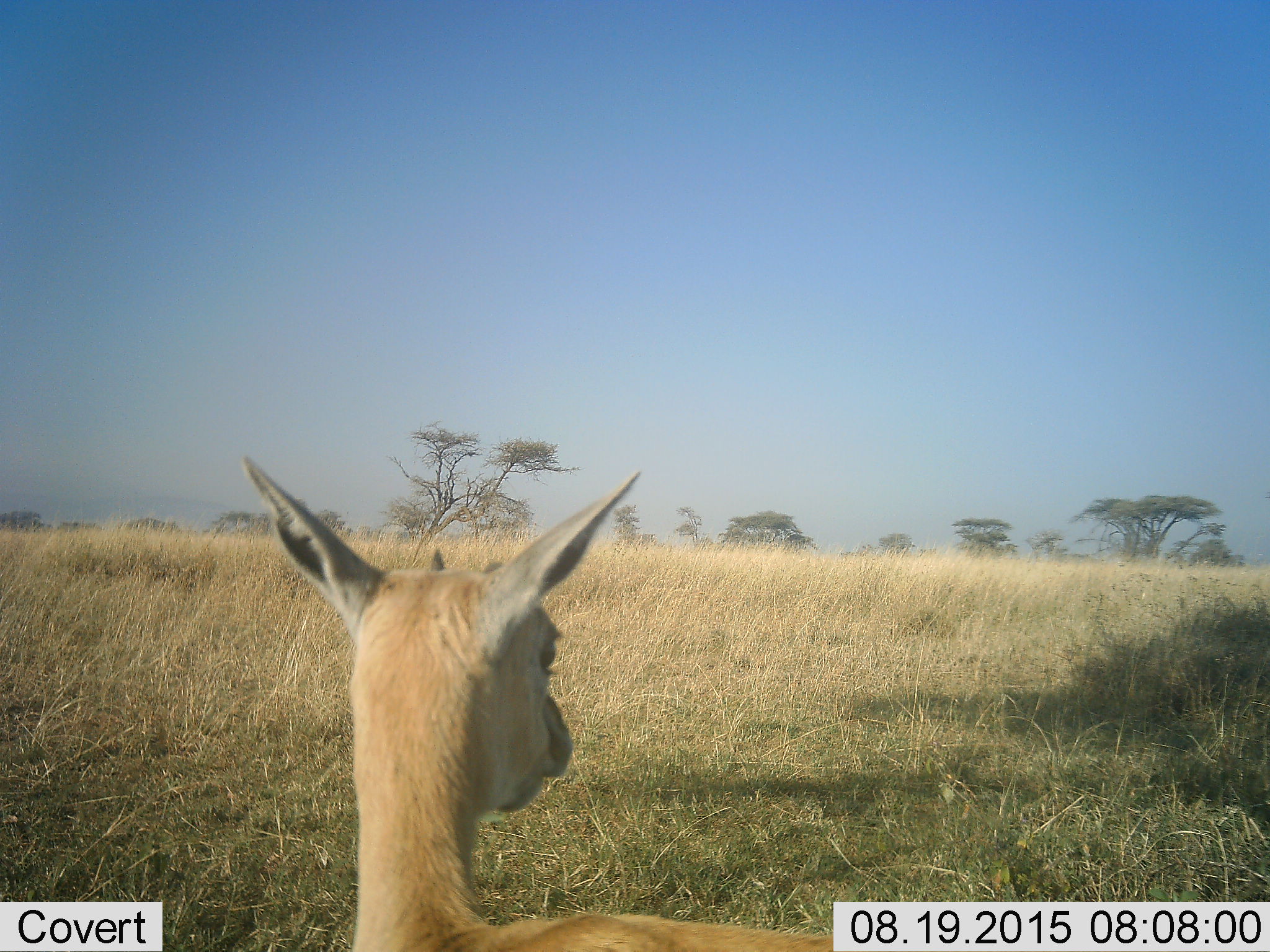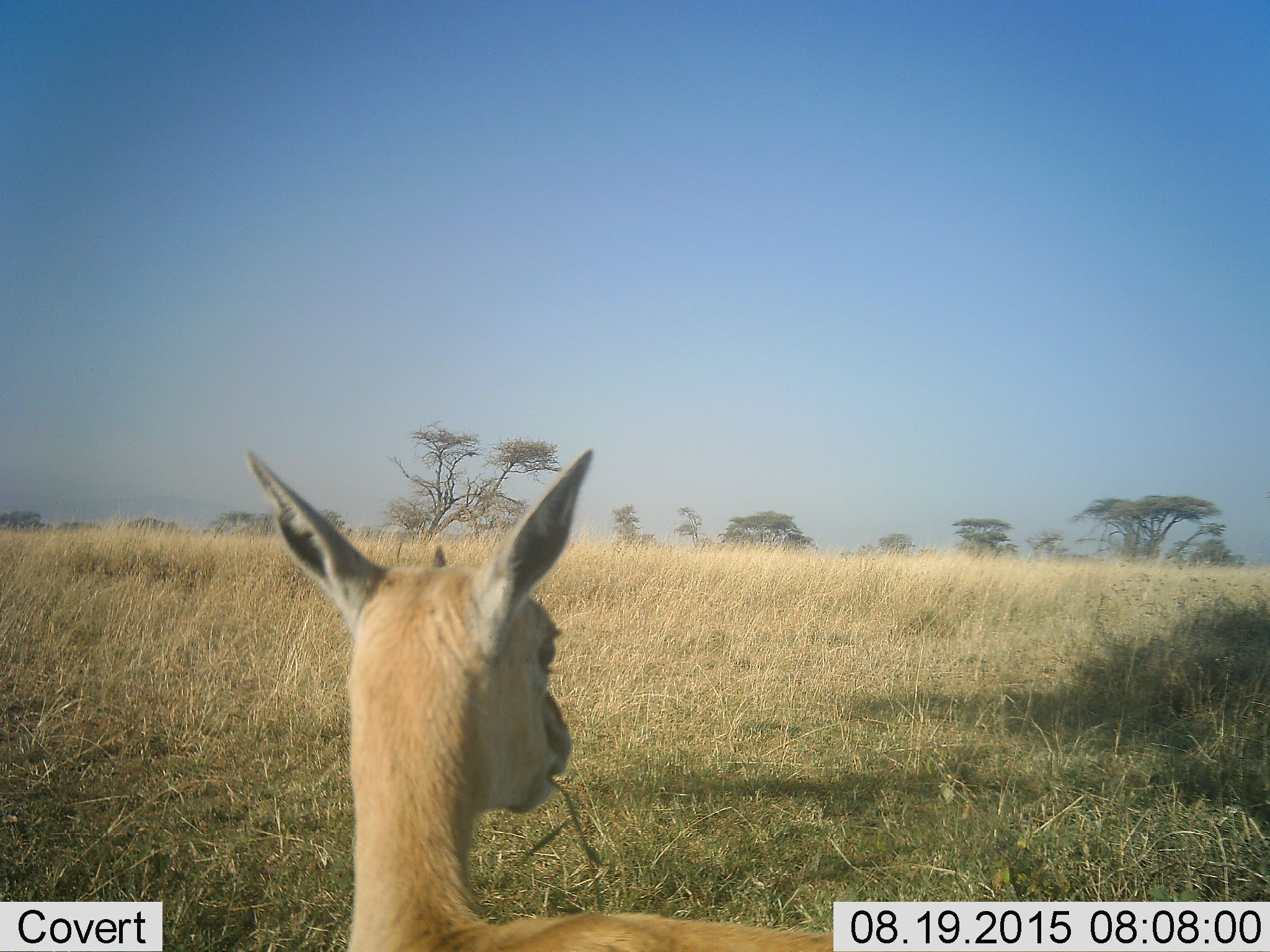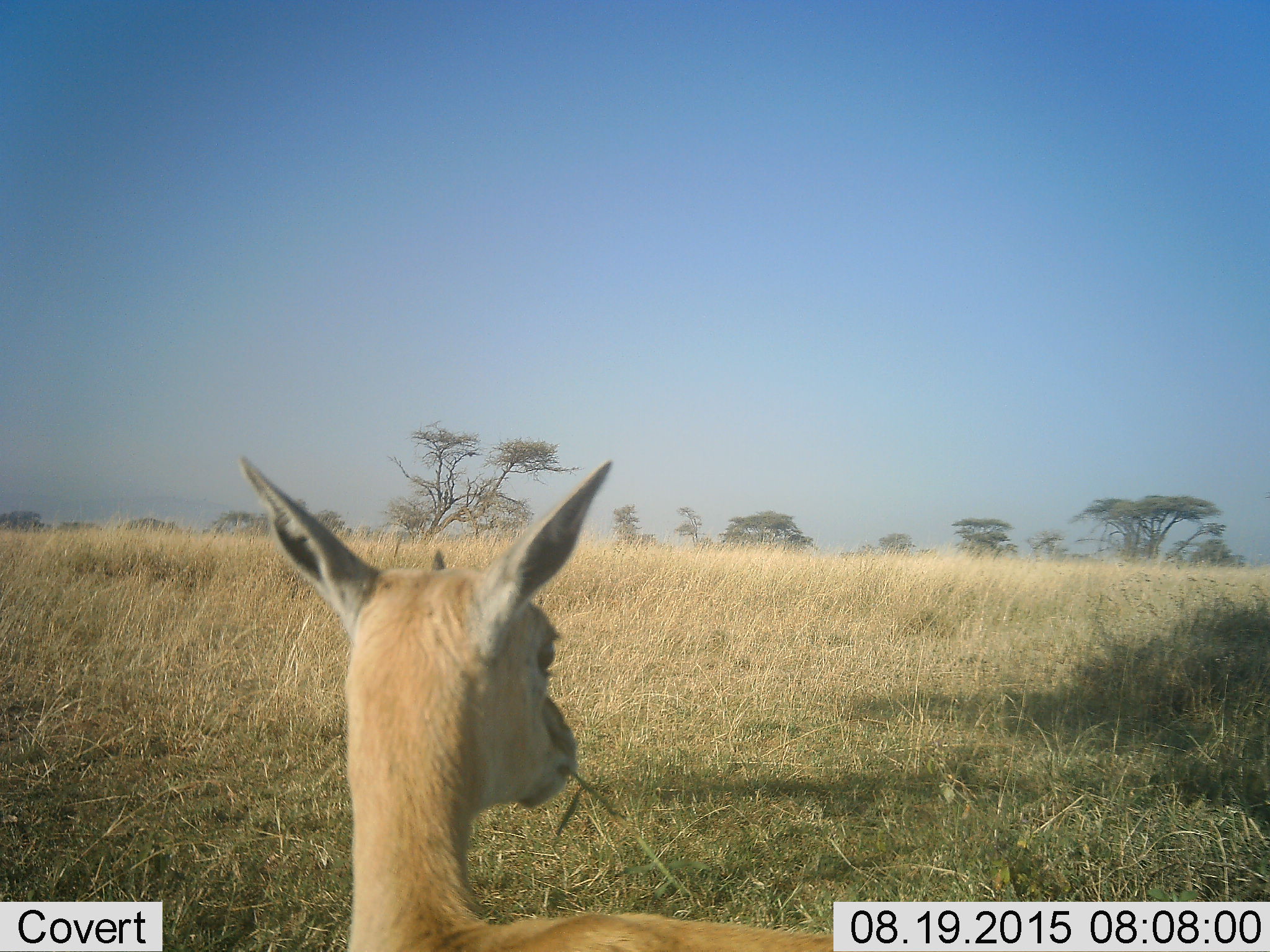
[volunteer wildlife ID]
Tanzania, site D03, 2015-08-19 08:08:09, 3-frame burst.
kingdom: Animalia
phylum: Chordata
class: Mammalia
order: Artiodactyla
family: Bovidae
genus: Eudorcas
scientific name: Eudorcas thomsonii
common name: thomson's gazelle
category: gazellethomsons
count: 1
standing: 60%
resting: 10%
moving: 0%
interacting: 0%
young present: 30%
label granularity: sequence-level